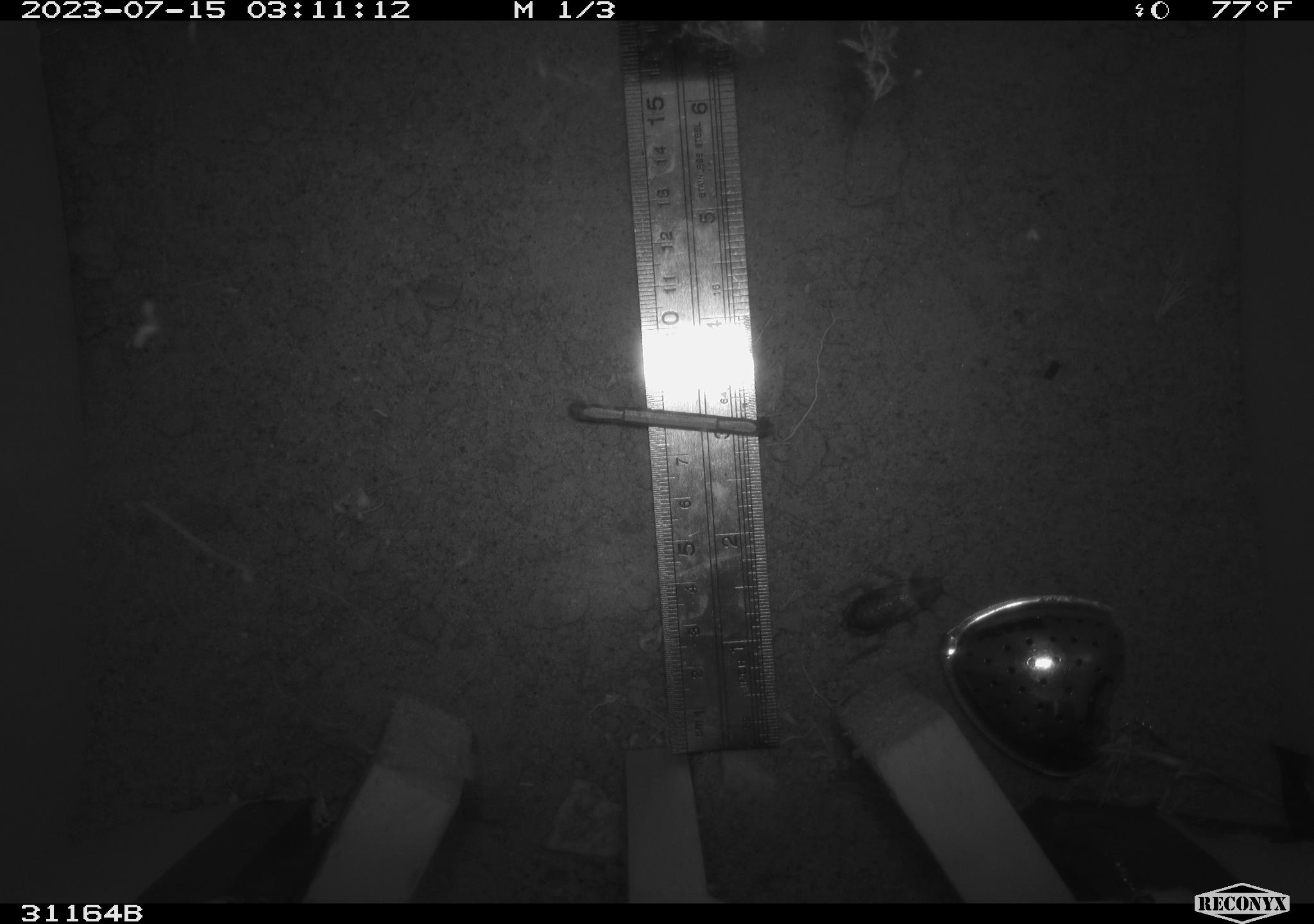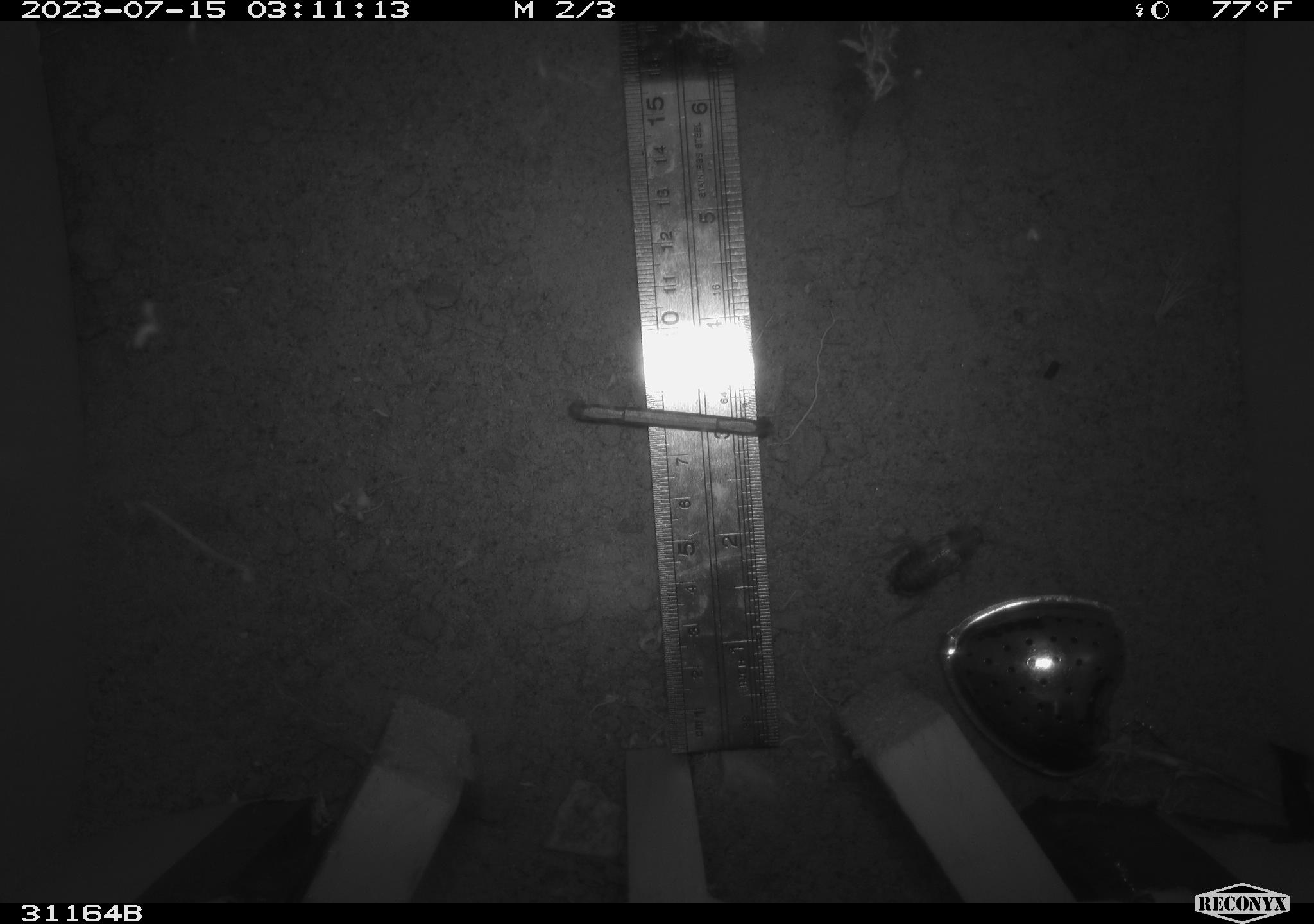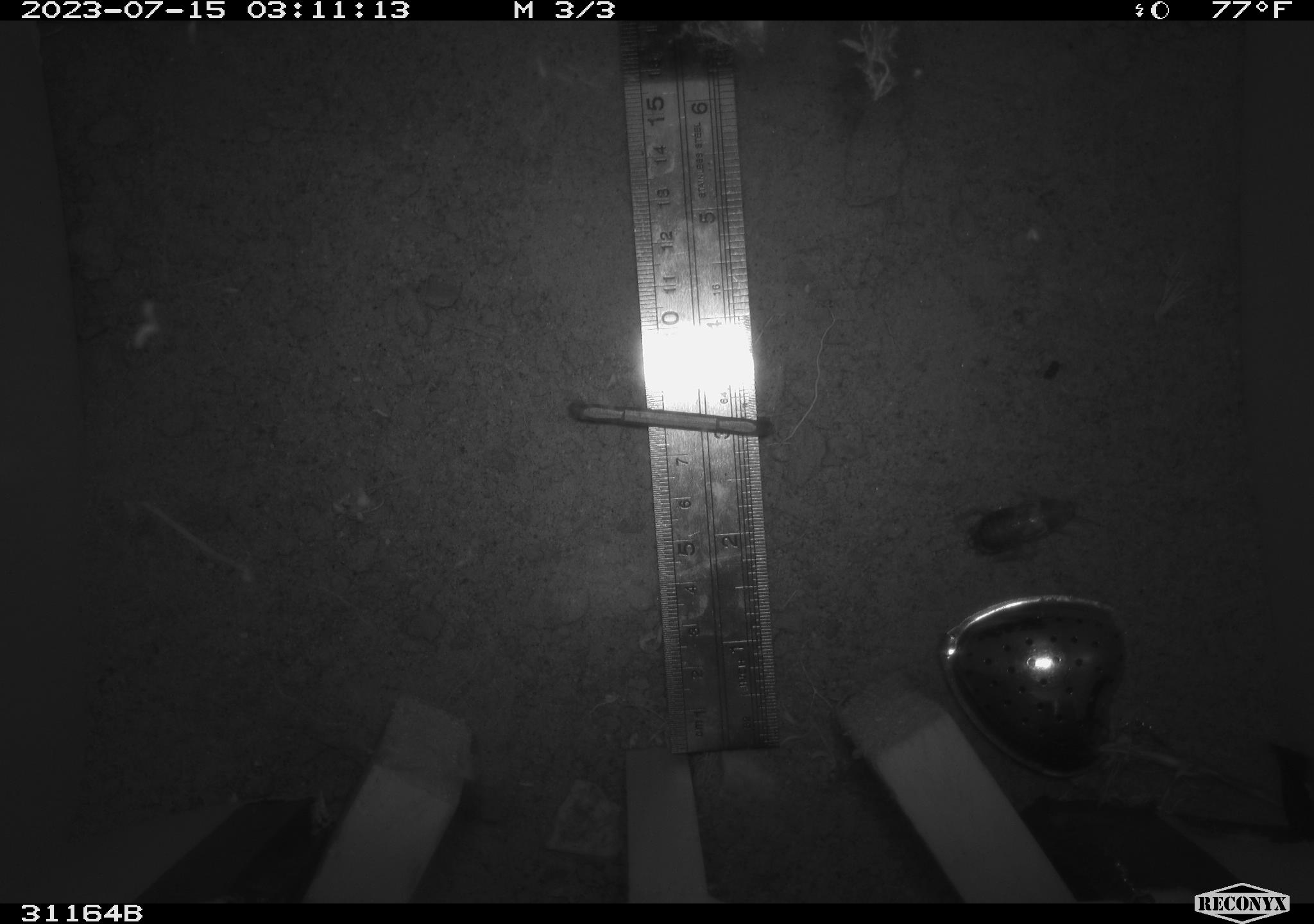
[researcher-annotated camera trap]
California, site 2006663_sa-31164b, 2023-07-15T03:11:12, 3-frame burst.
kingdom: Animalia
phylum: Arthropoda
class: Insecta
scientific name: Insecta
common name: insect